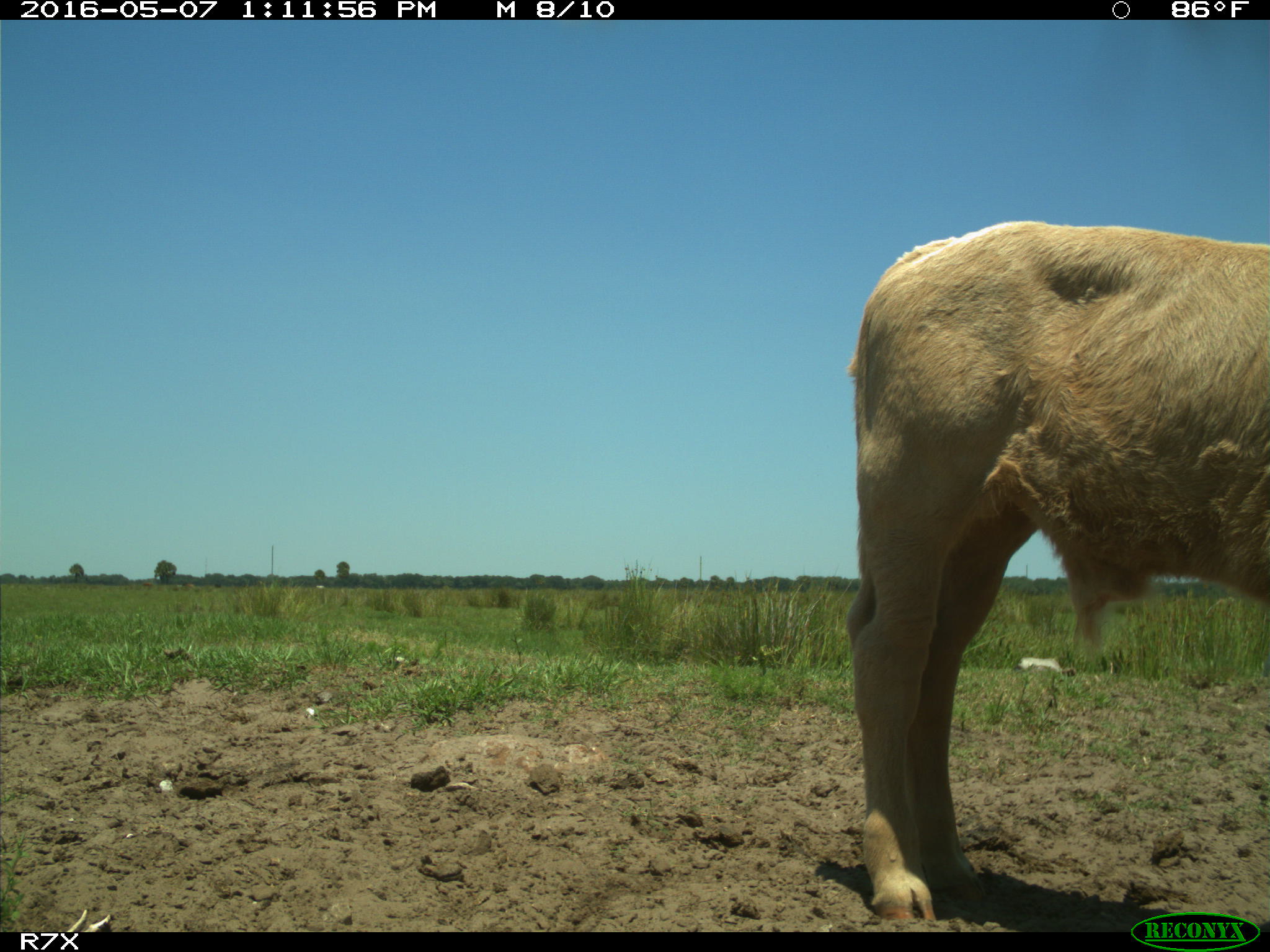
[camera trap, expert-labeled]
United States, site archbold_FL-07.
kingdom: Animalia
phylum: Chordata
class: Mammalia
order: Artiodactyla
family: Bovidae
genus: Bos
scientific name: Bos taurus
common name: domestic cow